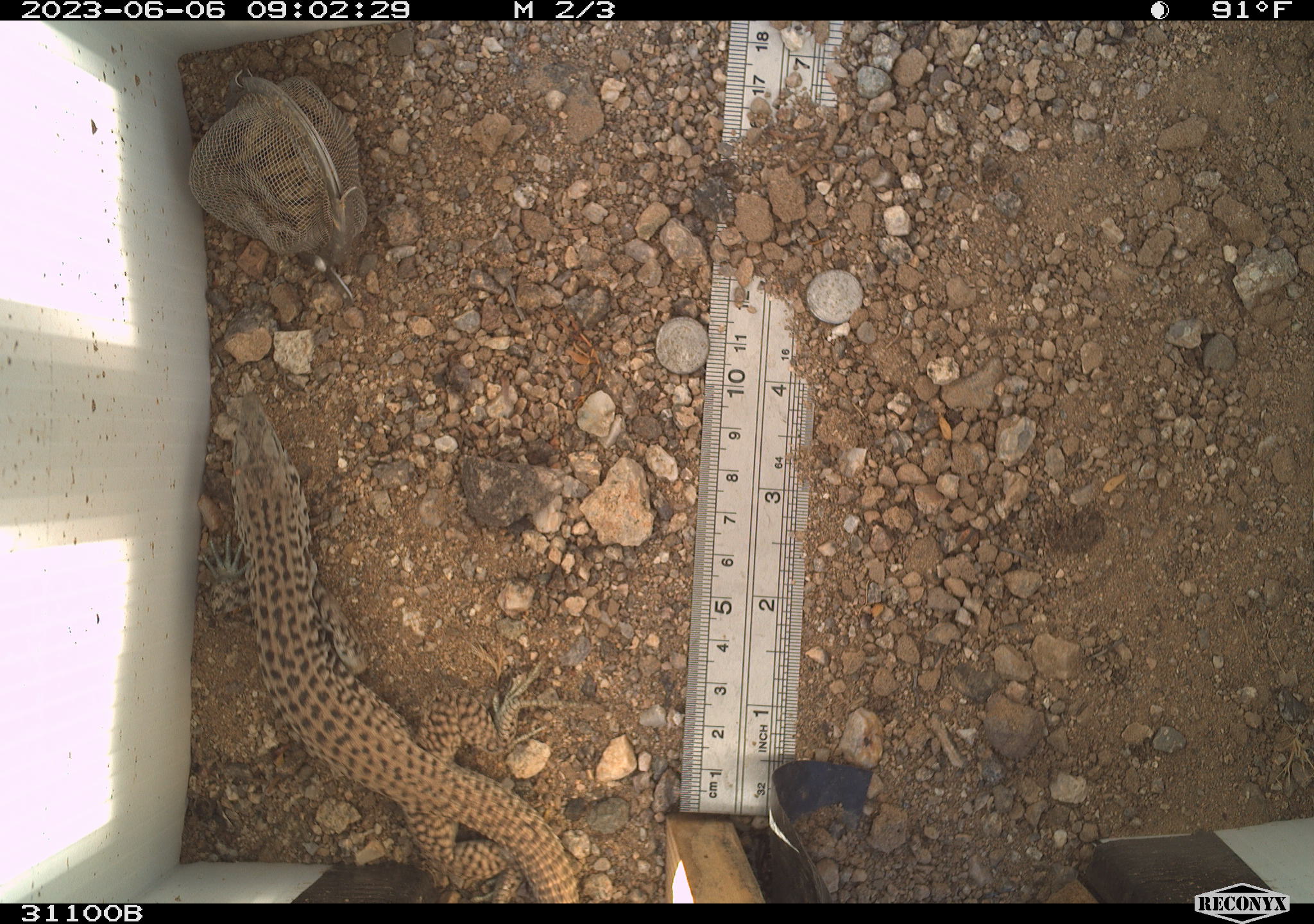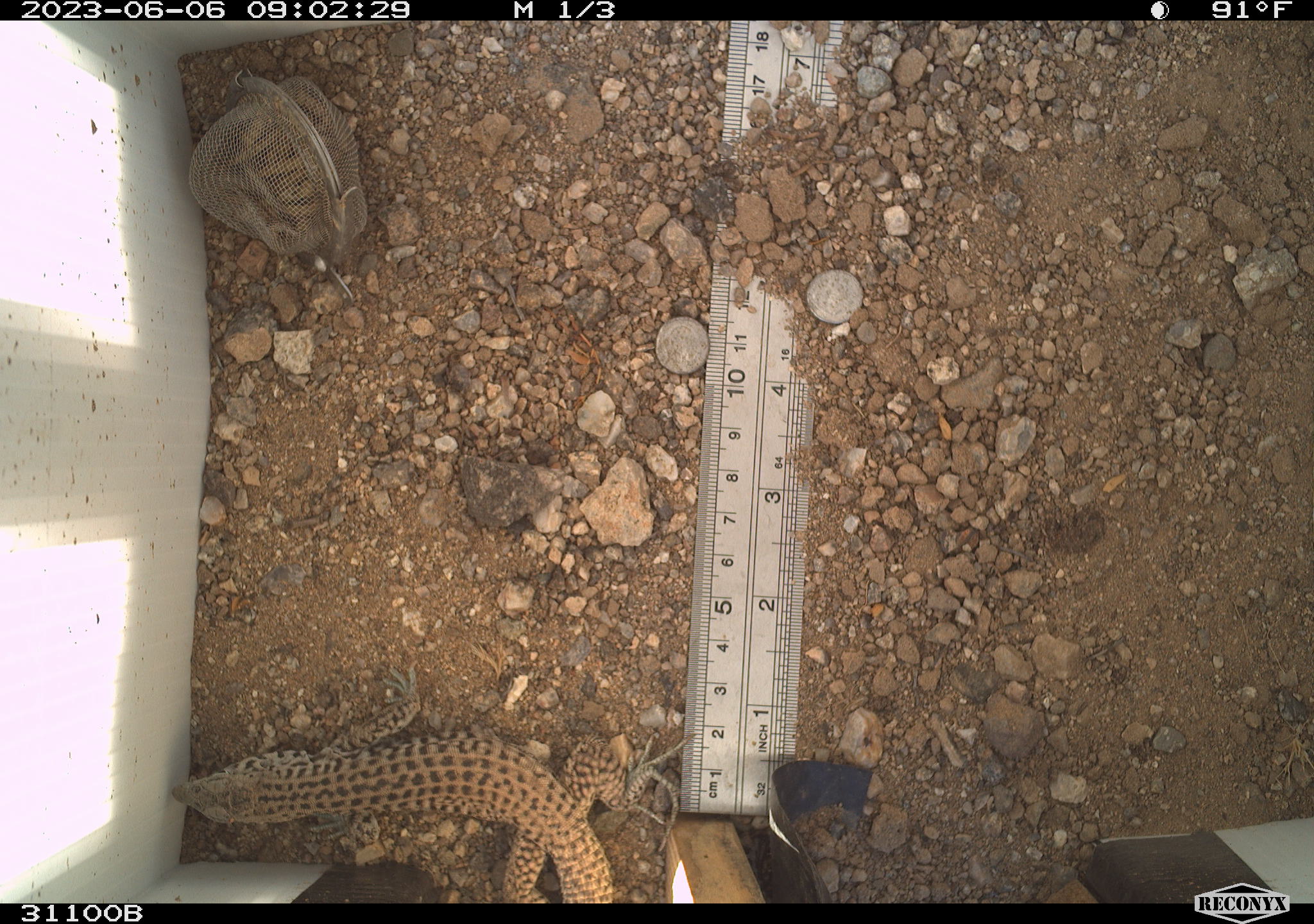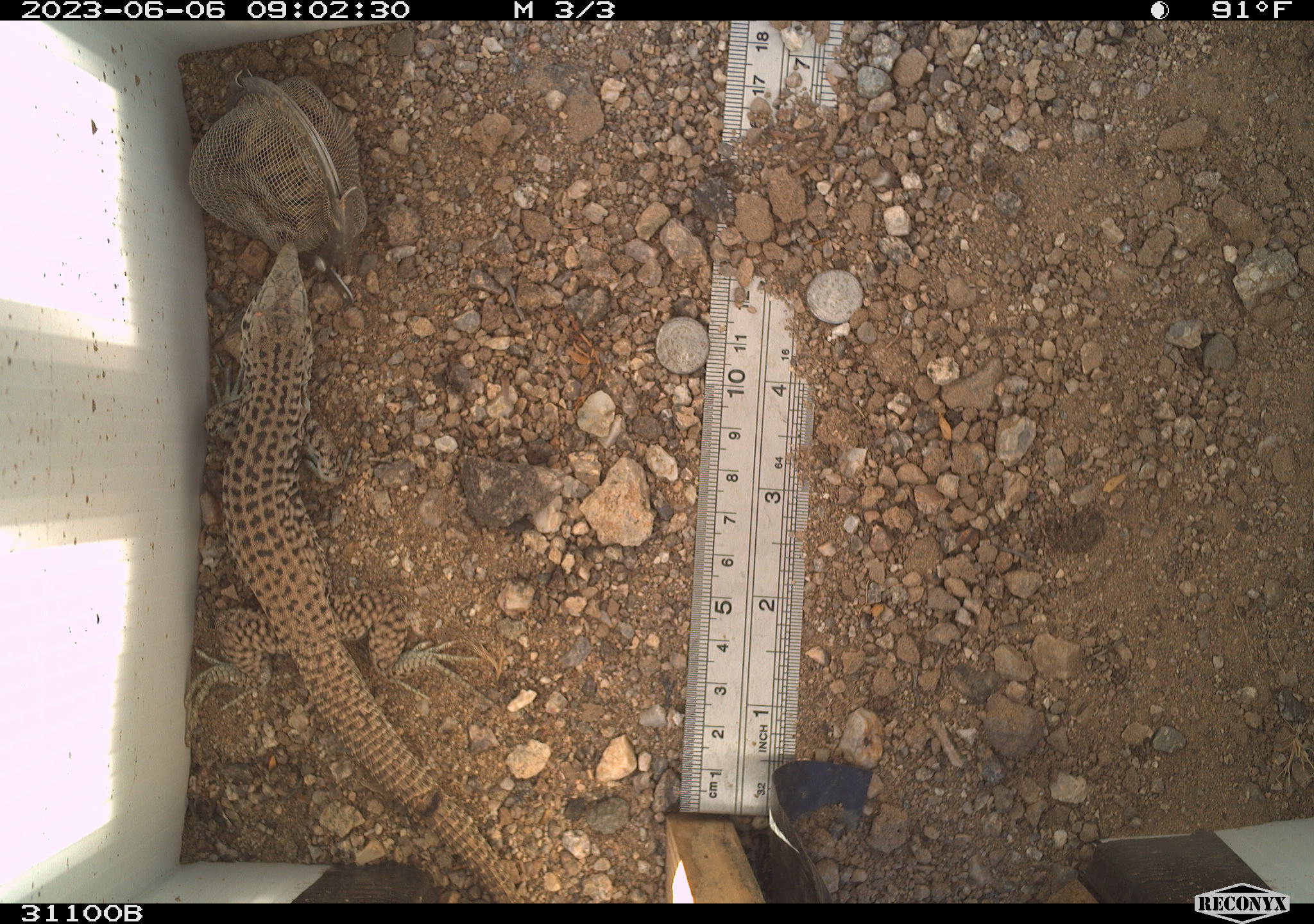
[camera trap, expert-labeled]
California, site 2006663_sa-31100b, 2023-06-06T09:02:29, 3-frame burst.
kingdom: Animalia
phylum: Chordata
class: Reptilia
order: Squamata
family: Teiidae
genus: Aspidoscelis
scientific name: Aspidoscelis tigris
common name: western whiptail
Western whiptail (Aspidoscelis tigris).